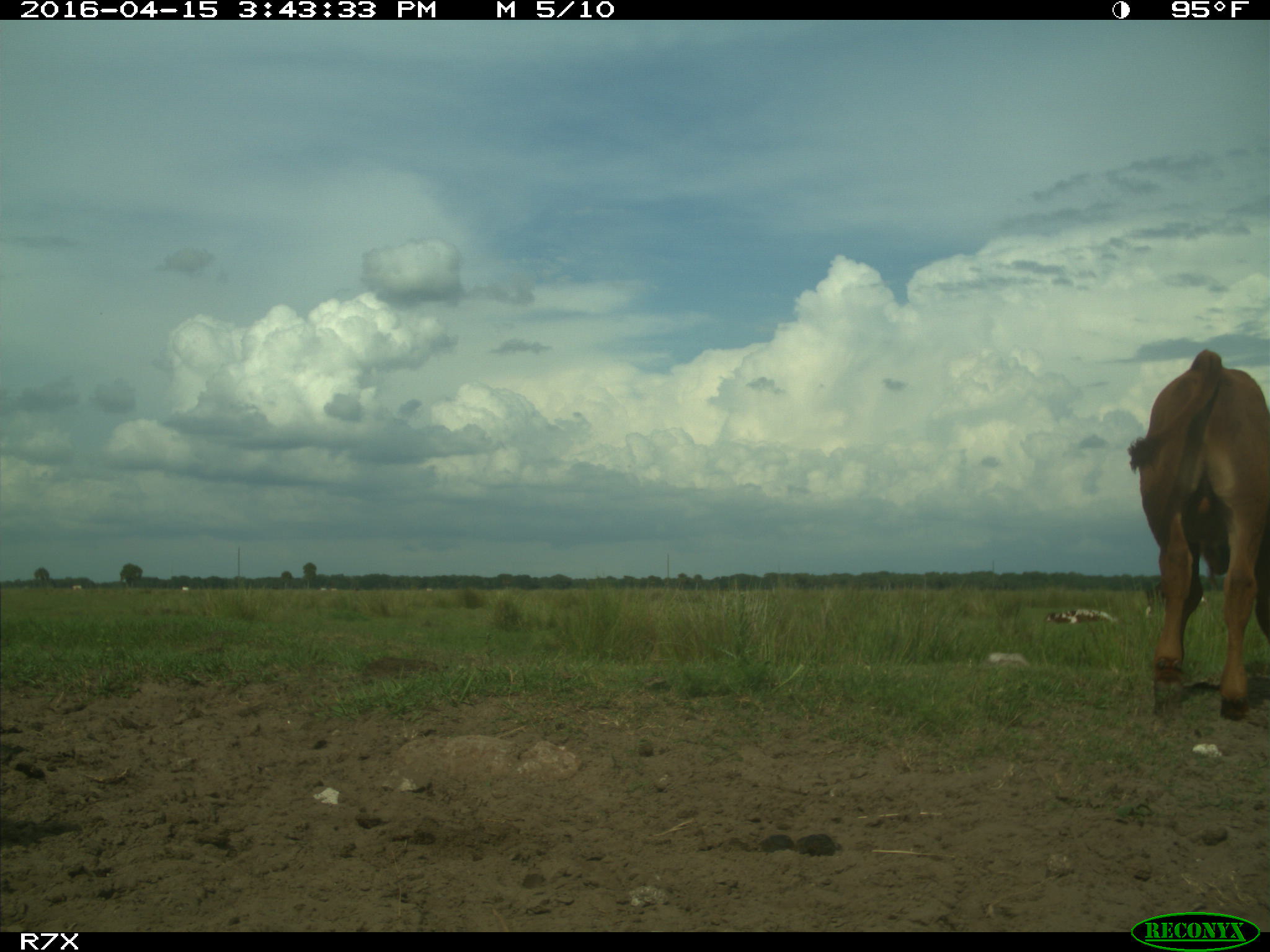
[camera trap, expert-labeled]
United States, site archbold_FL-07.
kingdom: Animalia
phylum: Chordata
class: Mammalia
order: Artiodactyla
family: Bovidae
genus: Bos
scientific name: Bos taurus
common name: domestic cow